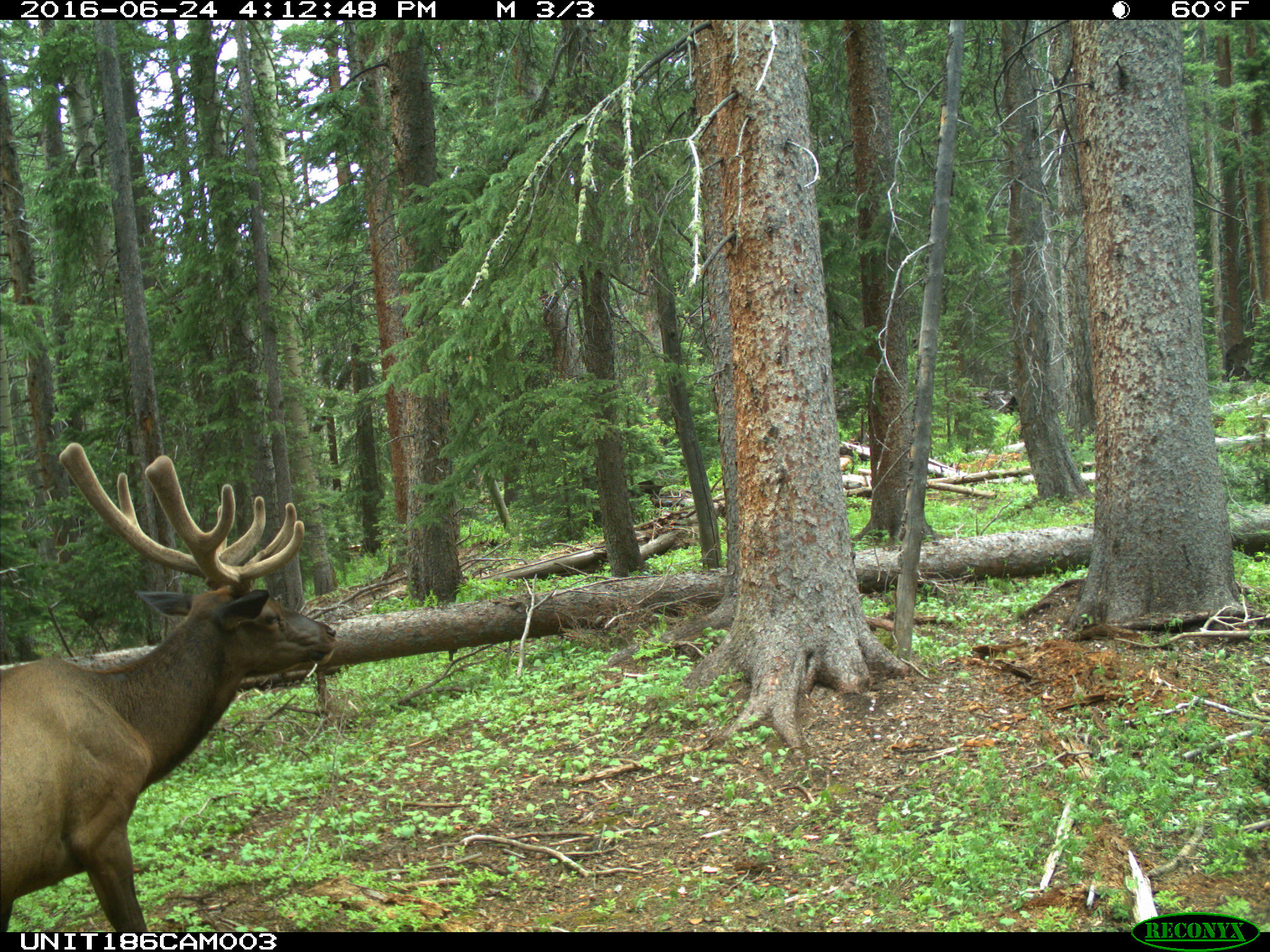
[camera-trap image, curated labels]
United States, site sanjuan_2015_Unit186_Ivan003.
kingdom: Animalia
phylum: Chordata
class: Mammalia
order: Artiodactyla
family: Cervidae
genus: Cervus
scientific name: Cervus elaphus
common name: red deer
Cervus elaphus (red deer).